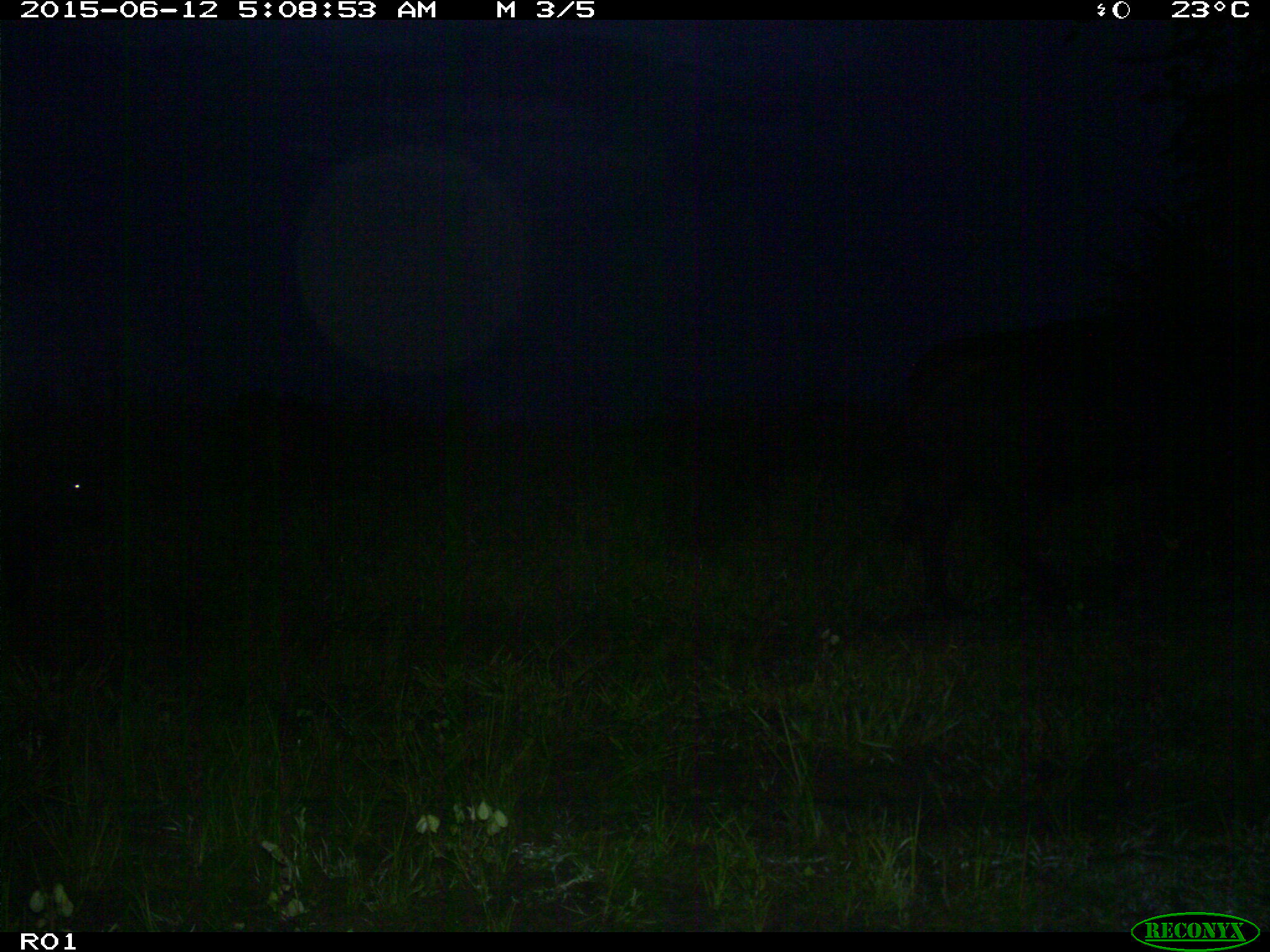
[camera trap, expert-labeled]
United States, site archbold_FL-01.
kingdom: Animalia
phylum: Chordata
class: Mammalia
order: Artiodactyla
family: Bovidae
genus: Bos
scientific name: Bos taurus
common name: domestic cow